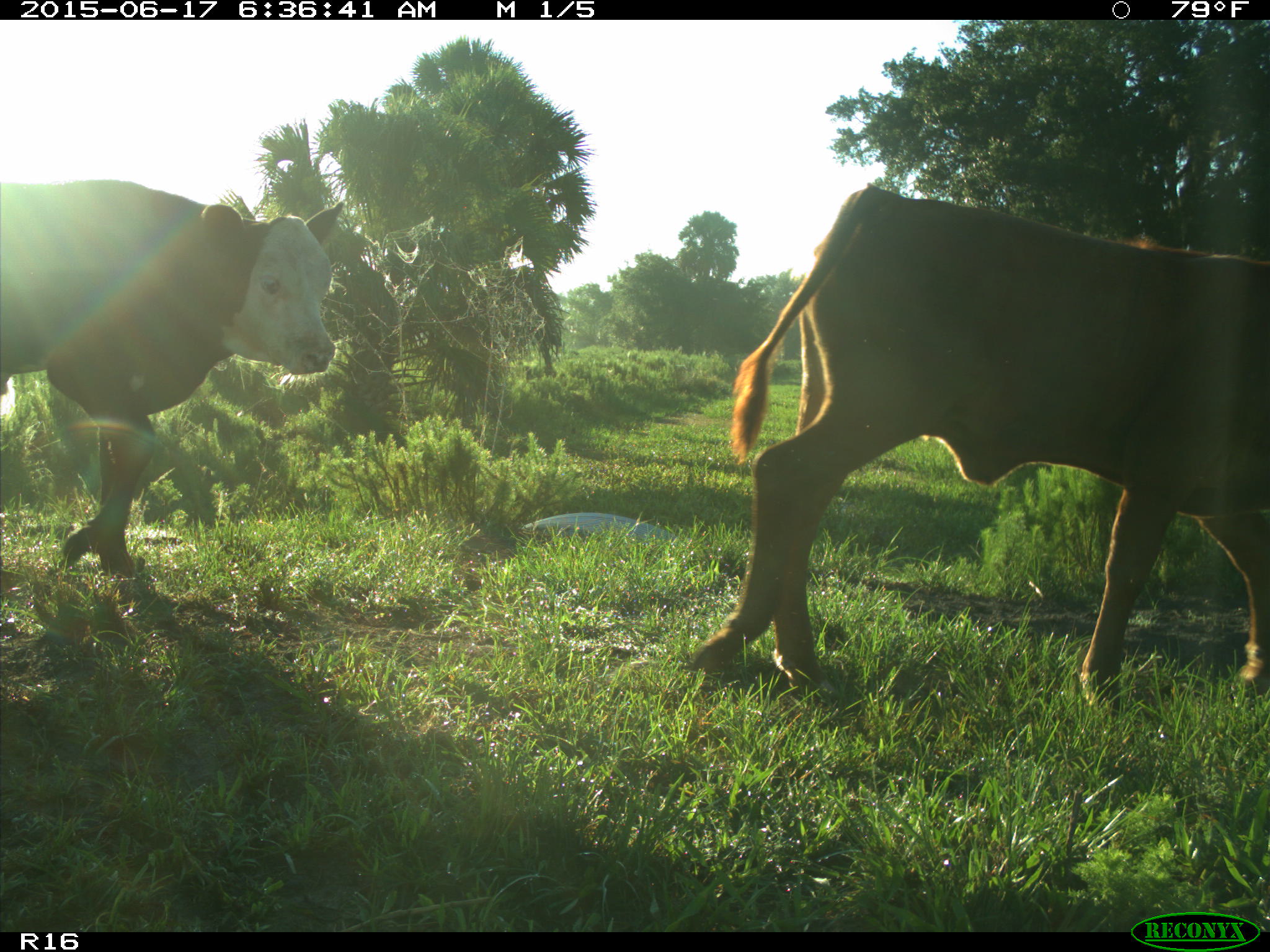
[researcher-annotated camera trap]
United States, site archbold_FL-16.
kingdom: Animalia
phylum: Chordata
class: Mammalia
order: Artiodactyla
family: Bovidae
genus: Bos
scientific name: Bos taurus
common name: domestic cow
Bos taurus (domestic cow).